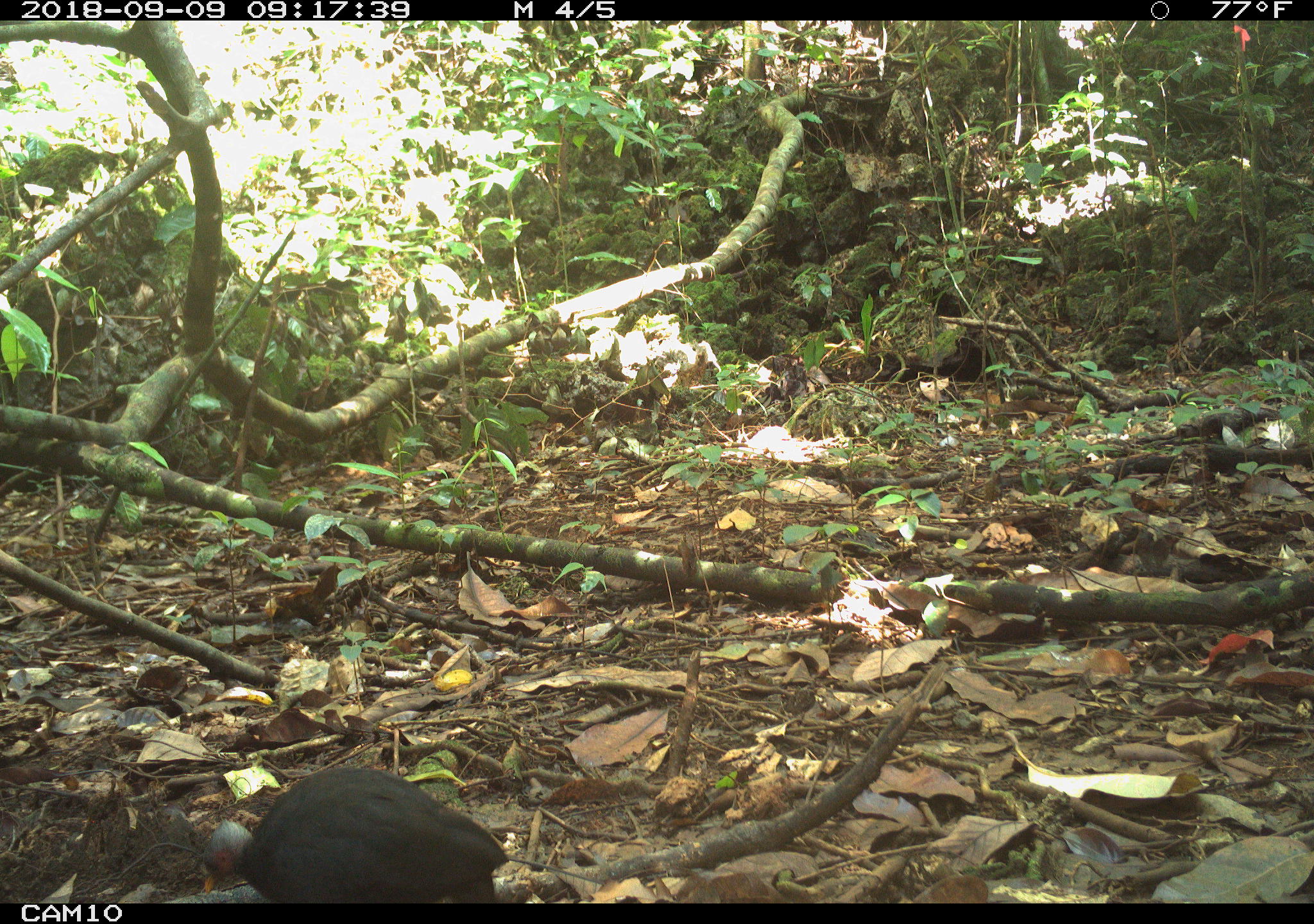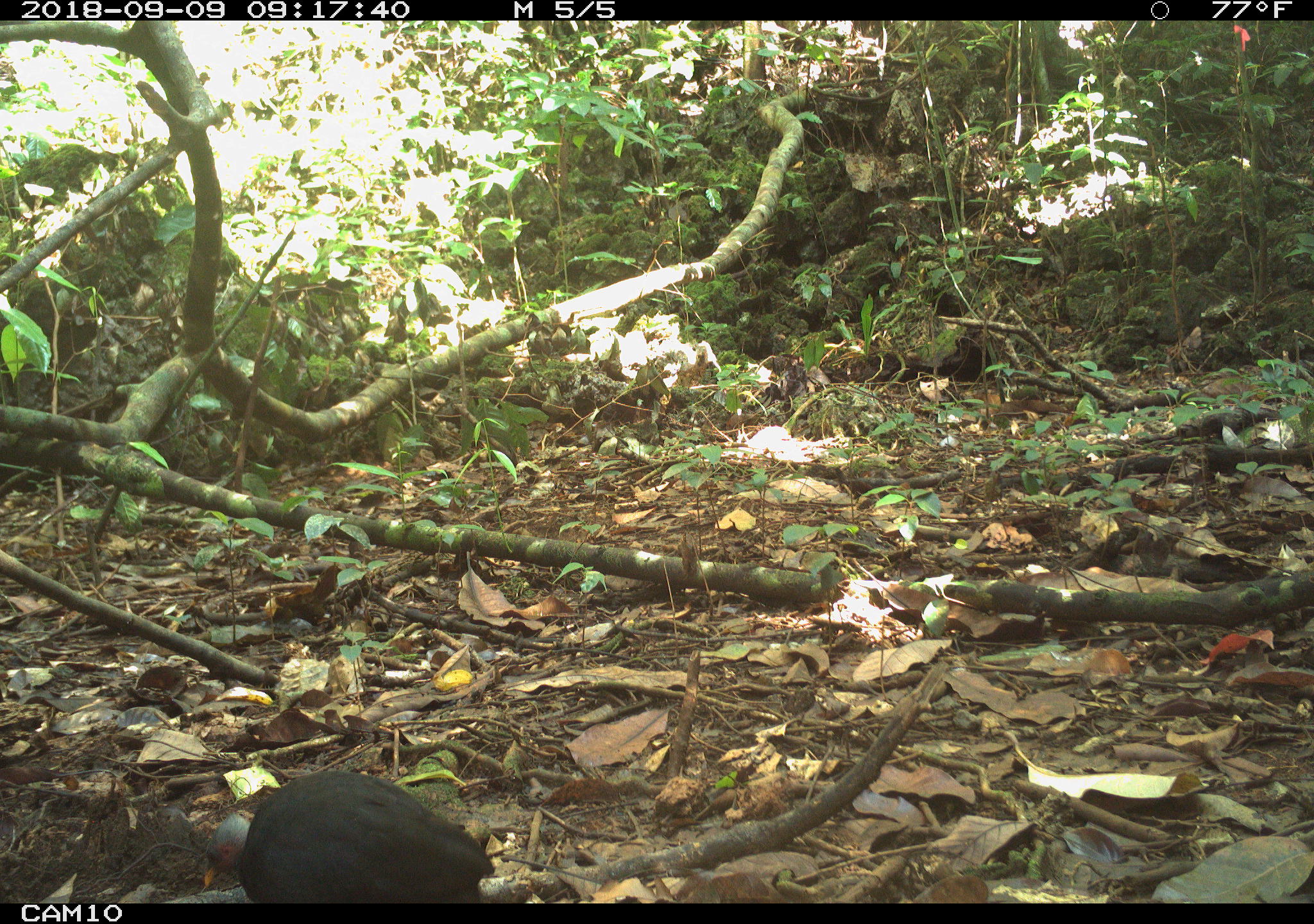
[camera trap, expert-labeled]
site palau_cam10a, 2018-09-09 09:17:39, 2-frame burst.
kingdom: Animalia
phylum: Chordata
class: Aves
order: Galliformes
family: Megapodiidae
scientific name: Megapodiidae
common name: megapode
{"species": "megapode (Megapodiidae)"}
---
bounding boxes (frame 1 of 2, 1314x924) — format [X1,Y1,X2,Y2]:
megapode: [201,766,510,901]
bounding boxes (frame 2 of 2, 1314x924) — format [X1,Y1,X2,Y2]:
megapode: [214,769,495,901]